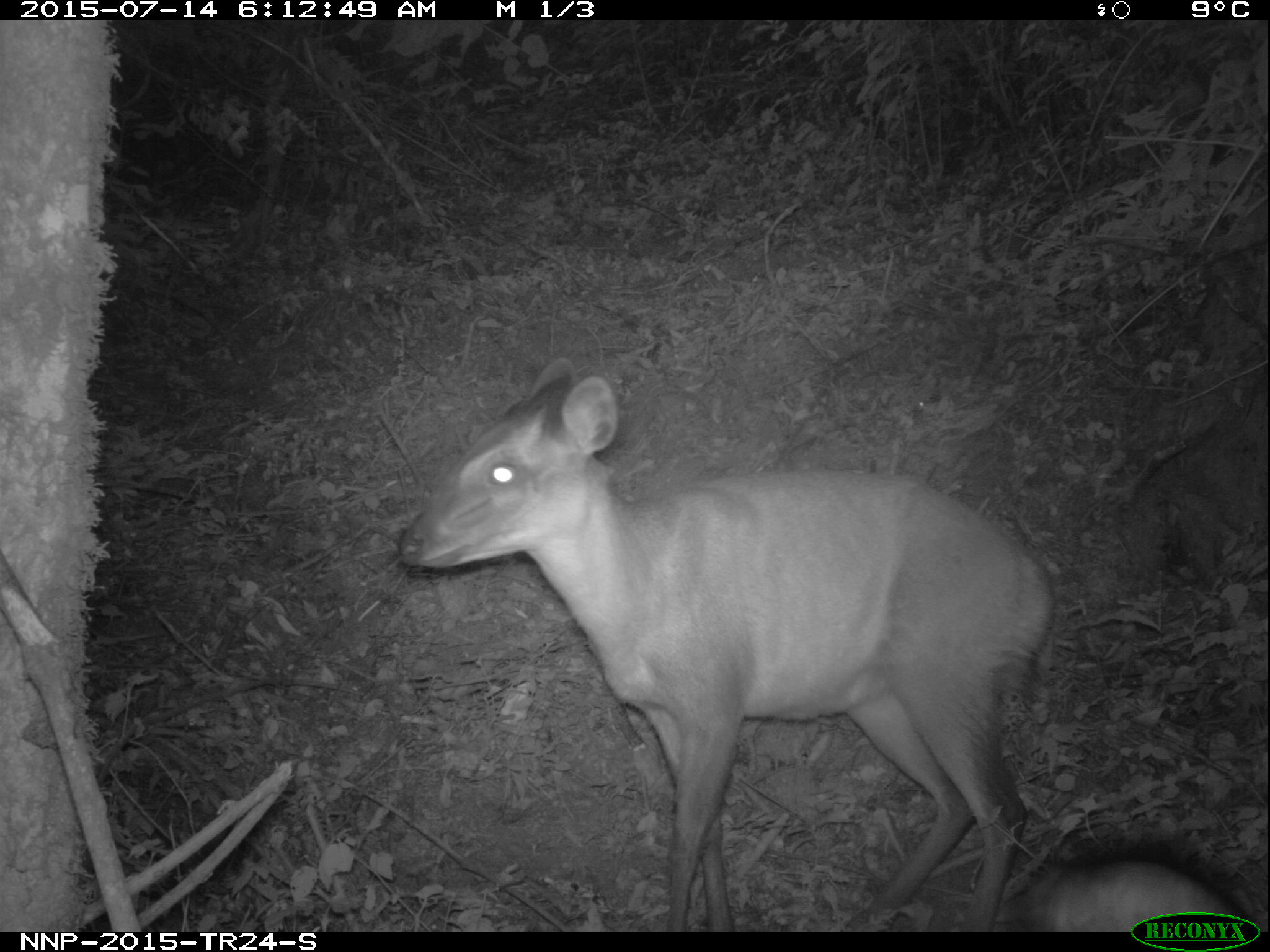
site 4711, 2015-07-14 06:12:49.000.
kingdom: Animalia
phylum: Chordata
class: Mammalia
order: Artiodactyla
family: Bovidae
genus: Cephalophus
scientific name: Cephalophus nigrifrons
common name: black-fronted duiker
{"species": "Cephalophus nigrifrons (black-fronted duiker)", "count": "1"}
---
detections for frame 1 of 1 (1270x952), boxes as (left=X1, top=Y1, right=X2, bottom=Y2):
cephalophus nigrifrons: (left=395, top=354, right=1060, bottom=924); (left=1014, top=860, right=1257, bottom=932)